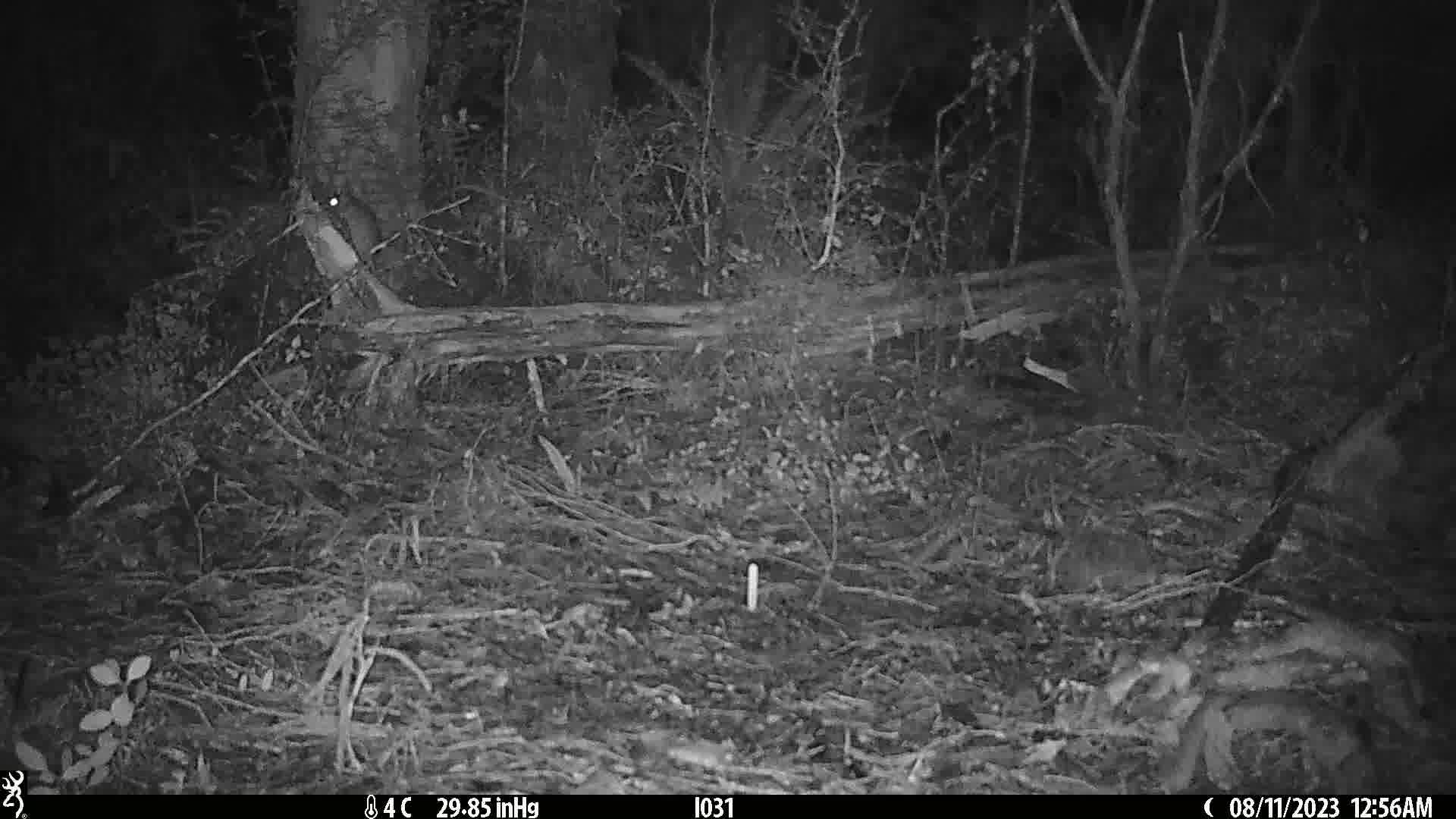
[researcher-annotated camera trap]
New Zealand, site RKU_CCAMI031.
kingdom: Animalia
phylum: Chordata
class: Mammalia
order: Rodentia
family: Muridae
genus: Rattus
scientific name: Rattus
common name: rat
Rat (Rattus).